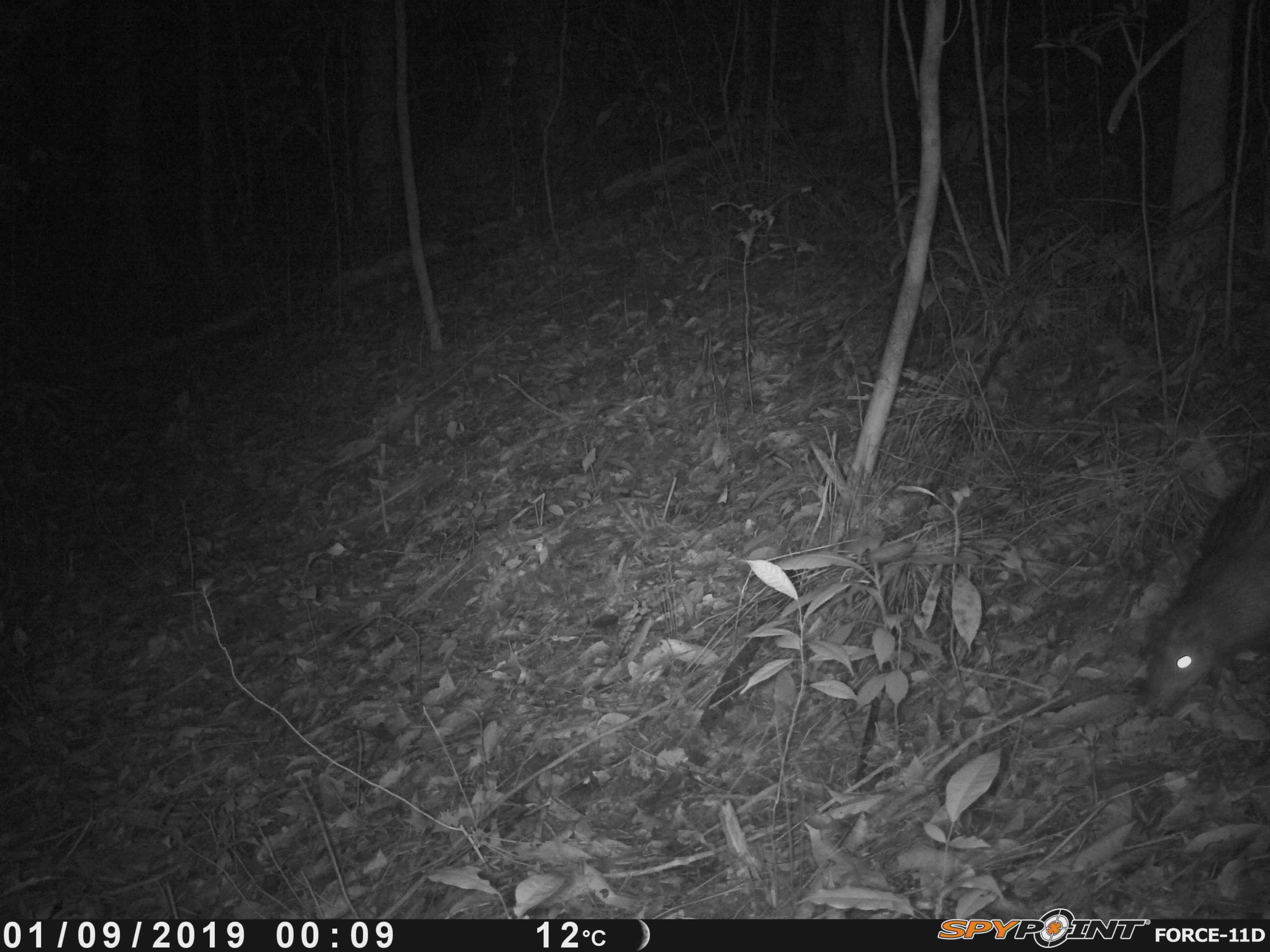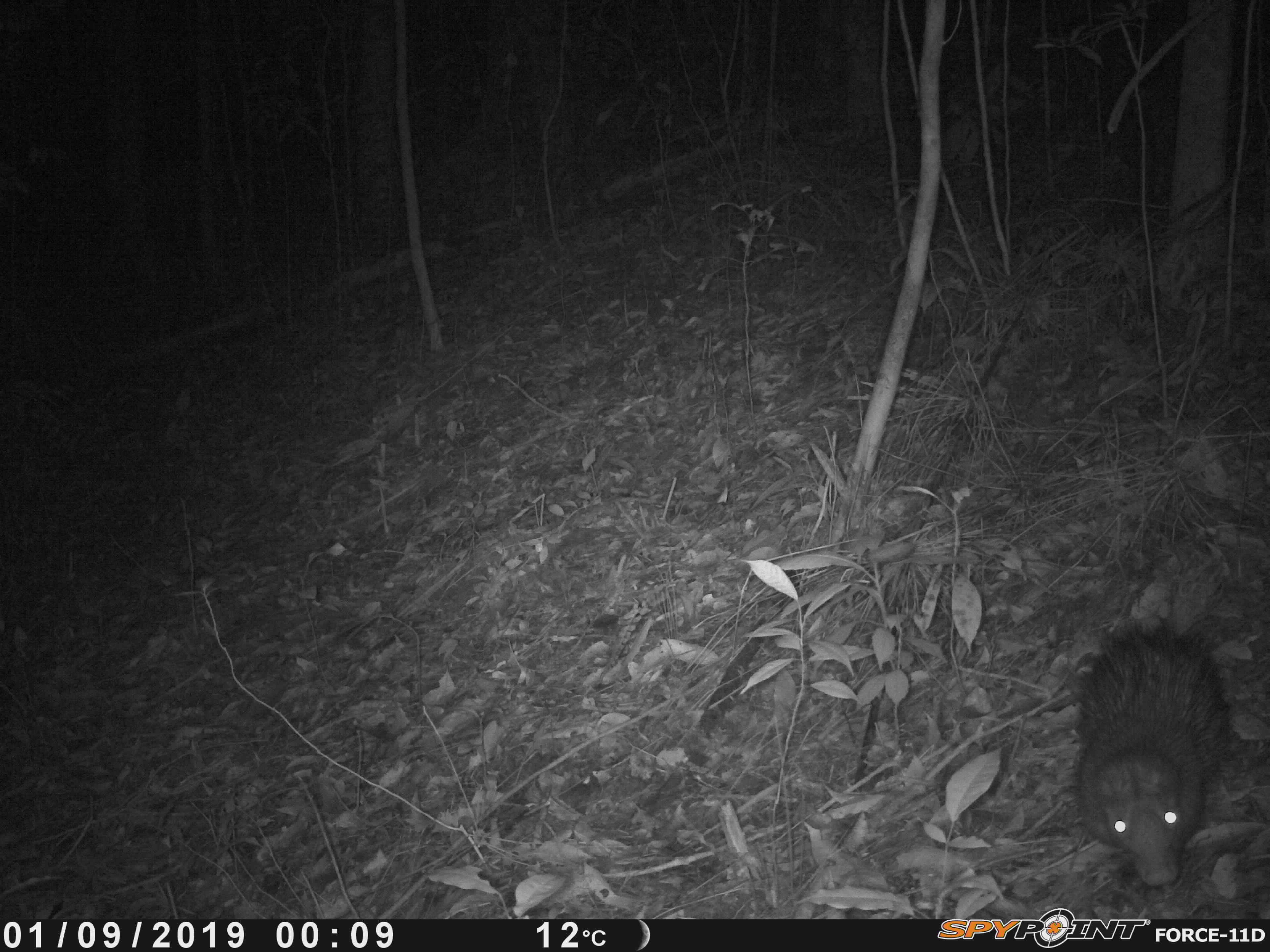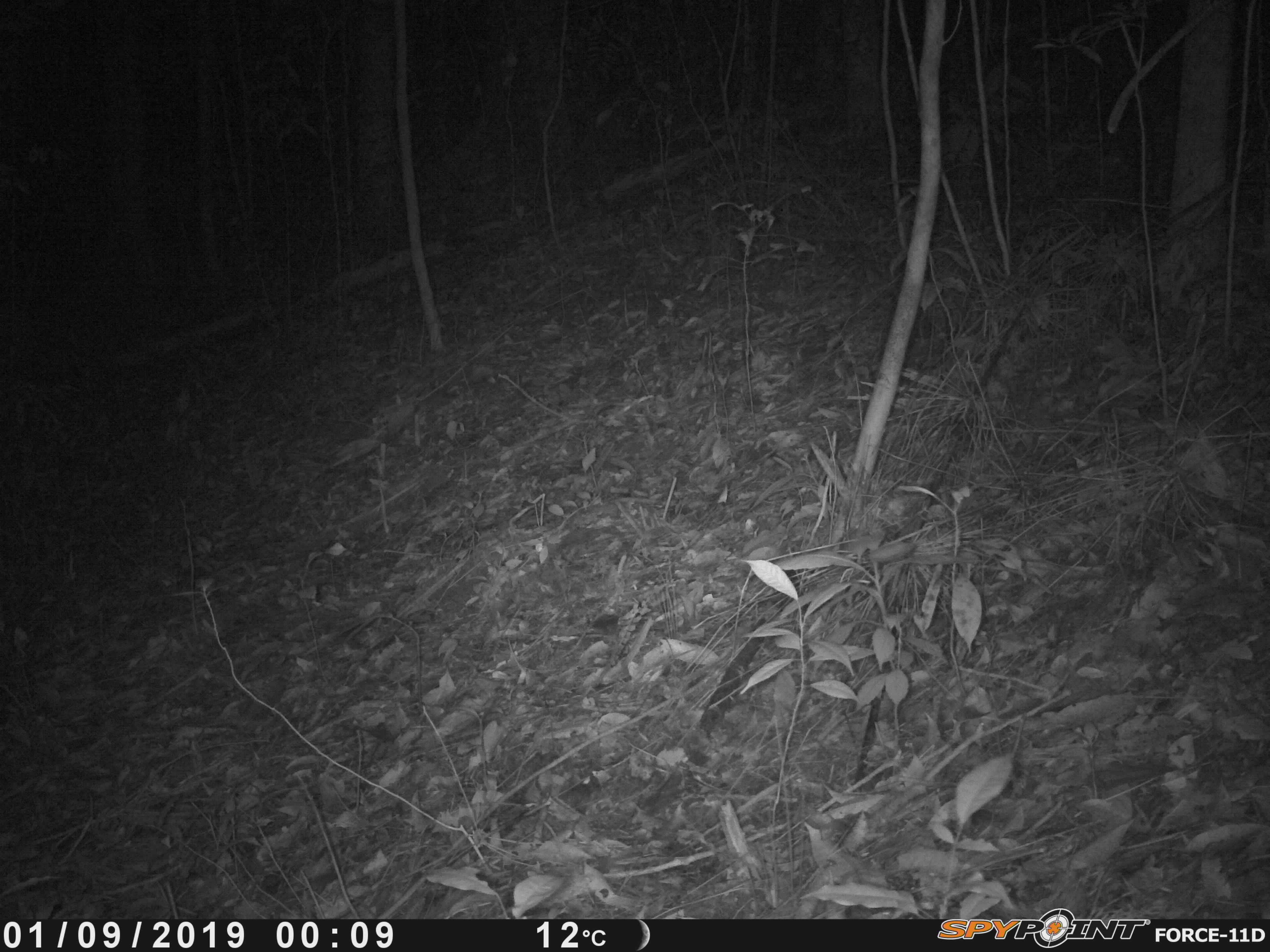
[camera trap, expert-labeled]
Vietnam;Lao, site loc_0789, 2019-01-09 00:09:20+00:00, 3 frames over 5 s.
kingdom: Animalia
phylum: Chordata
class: Mammalia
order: Rodentia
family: Hystricidae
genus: Atherurus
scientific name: Atherurus macrourus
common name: asiatic brush-tailed porcupine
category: asiatic brush tailed porcupine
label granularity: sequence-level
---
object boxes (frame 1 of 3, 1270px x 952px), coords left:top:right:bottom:
asiatic brush tailed porcupine: 1143:465:1270:712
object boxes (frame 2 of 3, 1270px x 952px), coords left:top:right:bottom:
asiatic brush tailed porcupine: 1066:614:1230:886